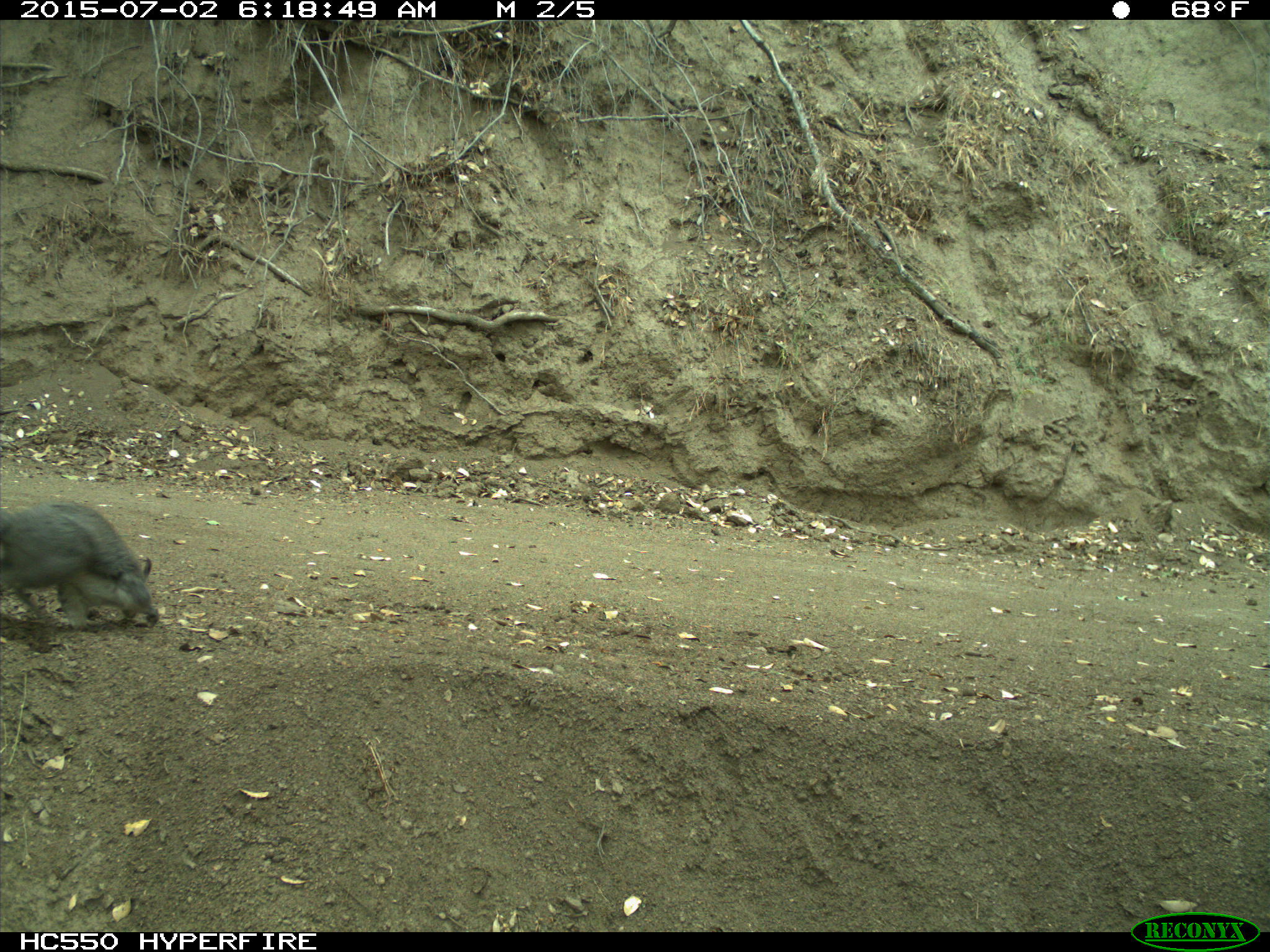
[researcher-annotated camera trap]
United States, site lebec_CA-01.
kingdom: Animalia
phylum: Chordata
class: Mammalia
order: Rodentia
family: Sciuridae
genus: Sciurus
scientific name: Sciurus carolinensis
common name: eastern gray squirrel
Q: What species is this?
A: Sciurus carolinensis (eastern gray squirrel).